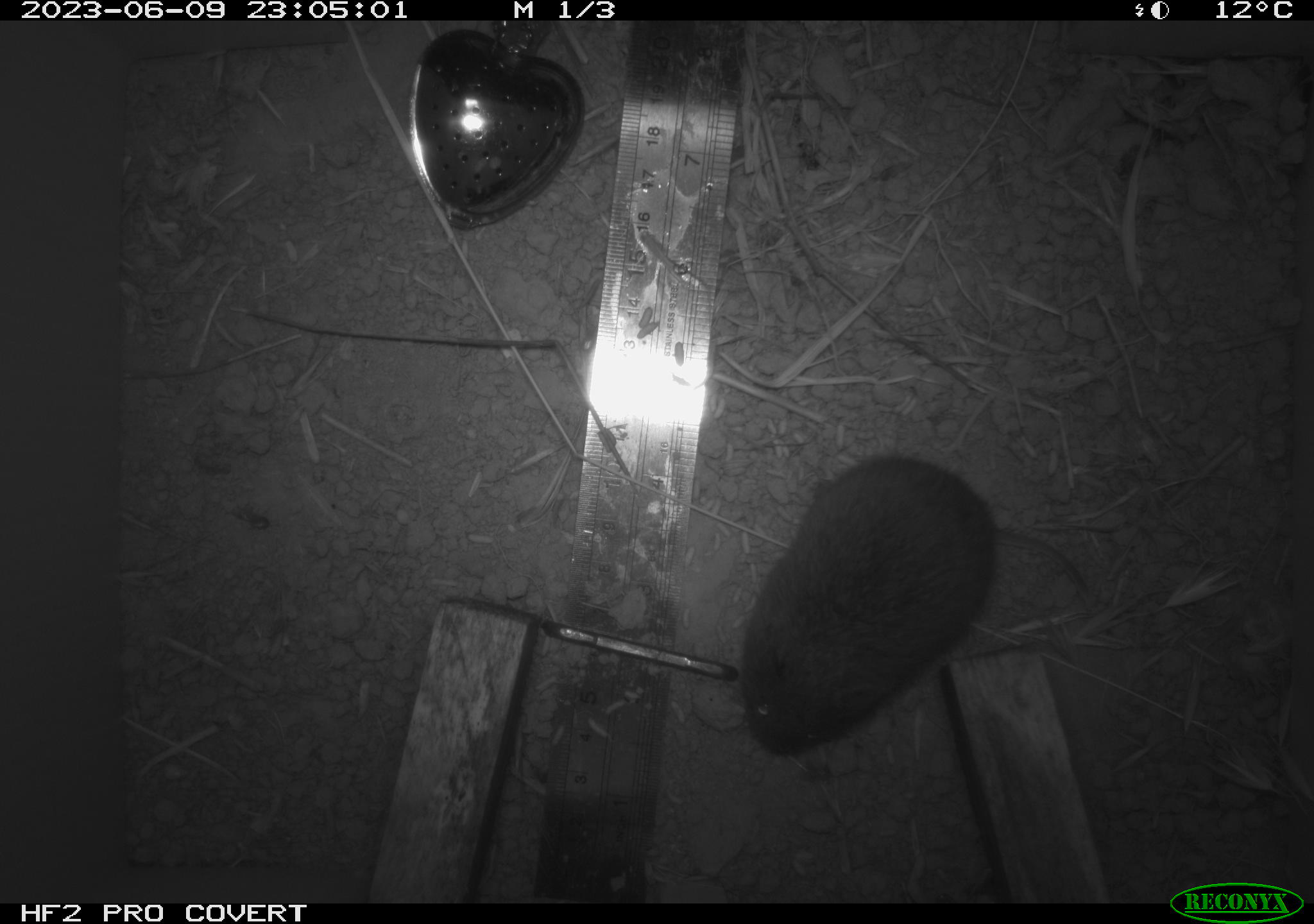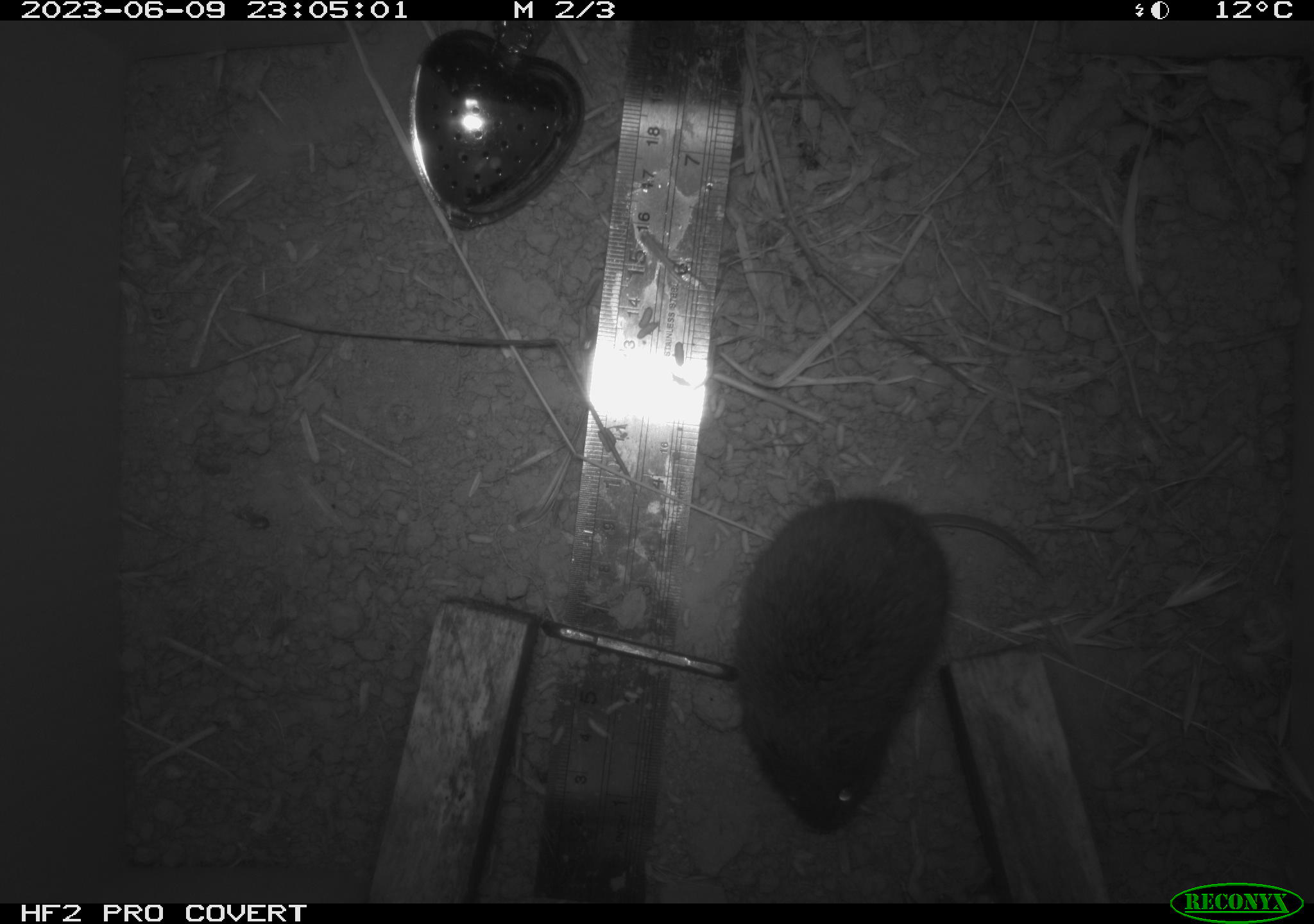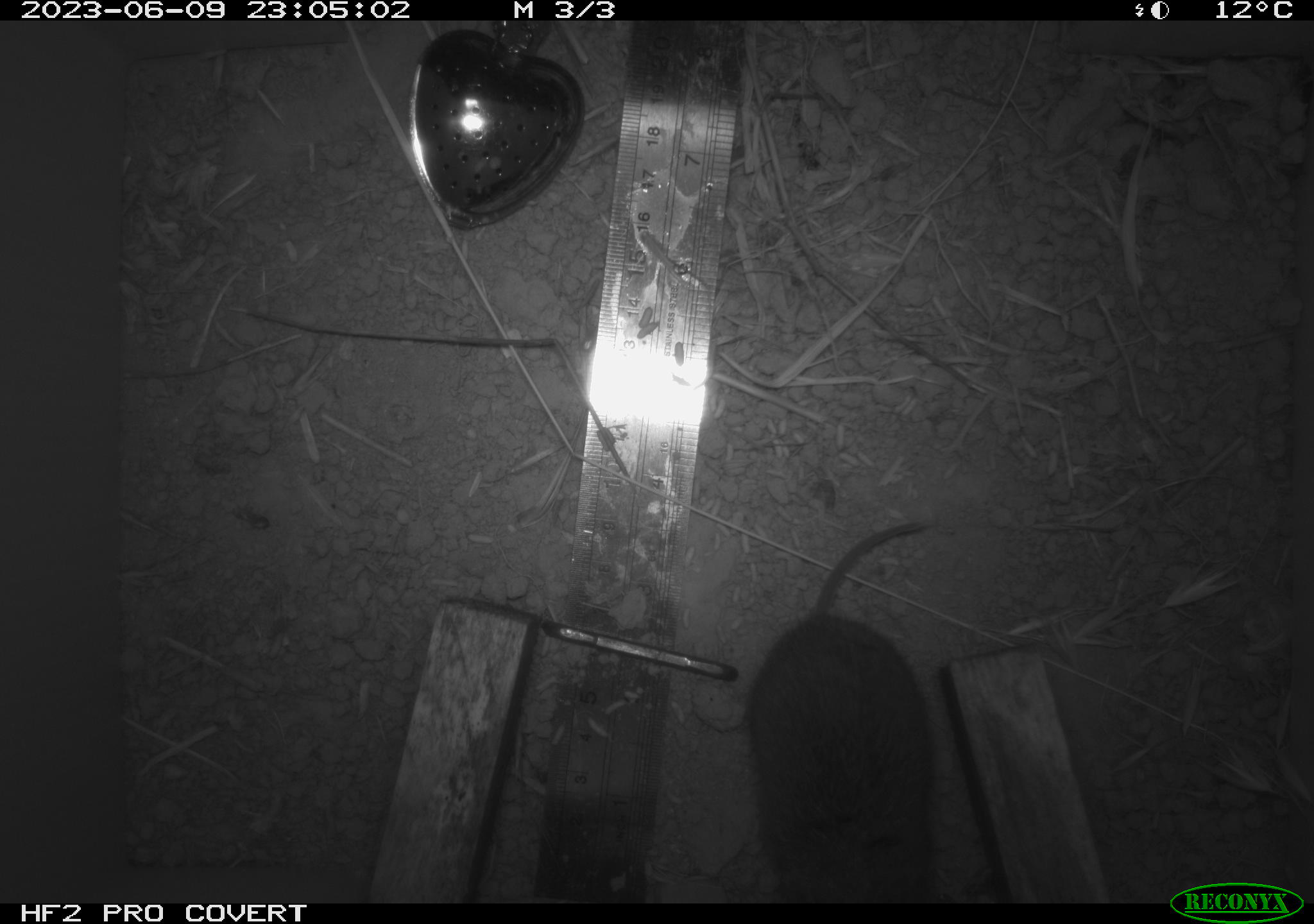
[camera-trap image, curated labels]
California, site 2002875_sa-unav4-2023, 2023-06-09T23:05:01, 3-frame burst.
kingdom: Animalia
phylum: Chordata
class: Mammalia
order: Rodentia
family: Cricetidae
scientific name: Arvicolinae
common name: voles, lemmings, and muskrats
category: arvicolinae subfamily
Arvicolinae subfamily (voles, lemmings, and muskrats) (Arvicolinae).